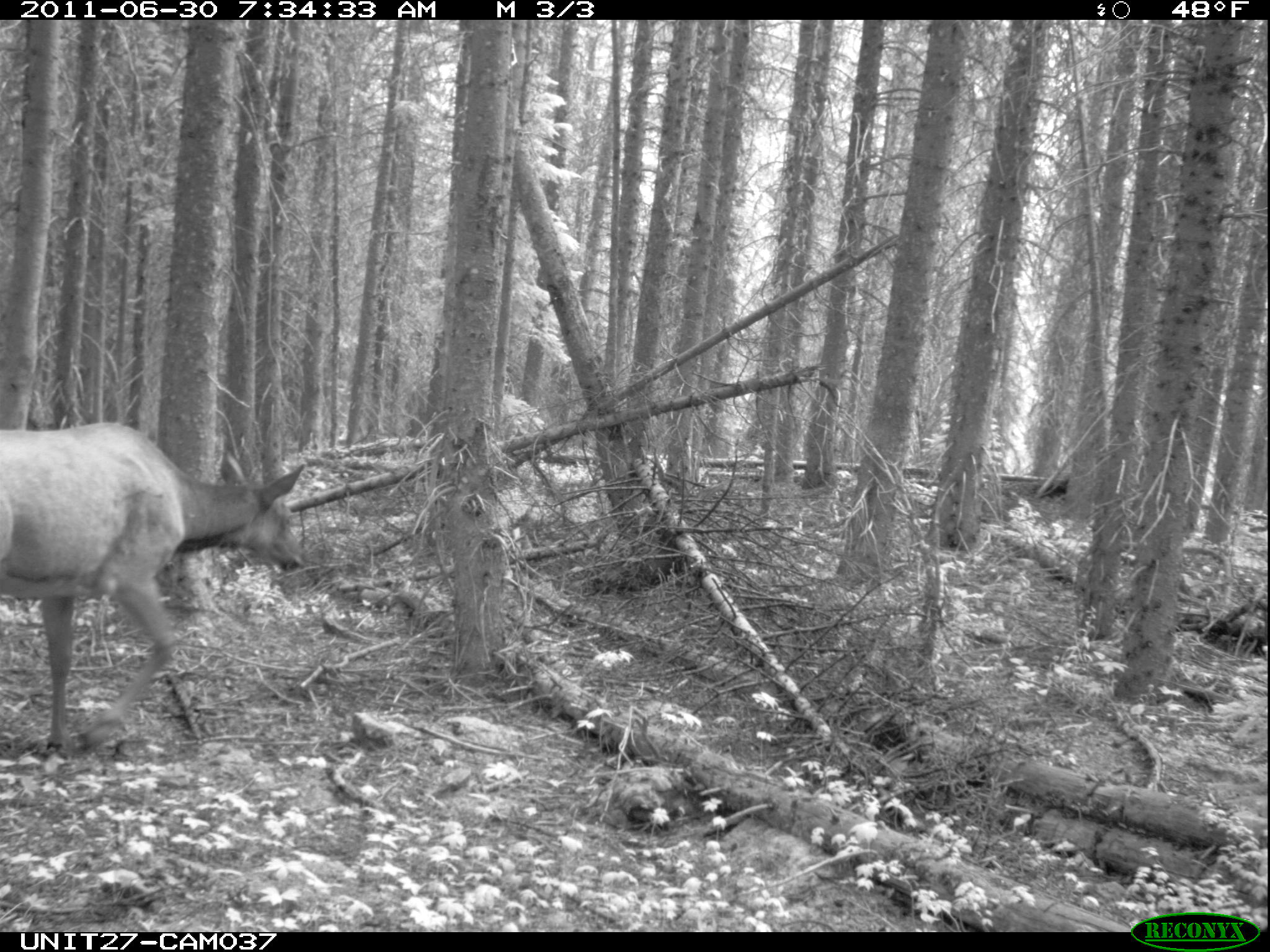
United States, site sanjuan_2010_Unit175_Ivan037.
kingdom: Animalia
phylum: Chordata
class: Mammalia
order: Artiodactyla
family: Cervidae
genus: Cervus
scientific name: Cervus elaphus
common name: red deer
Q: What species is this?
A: Cervus elaphus (red deer).